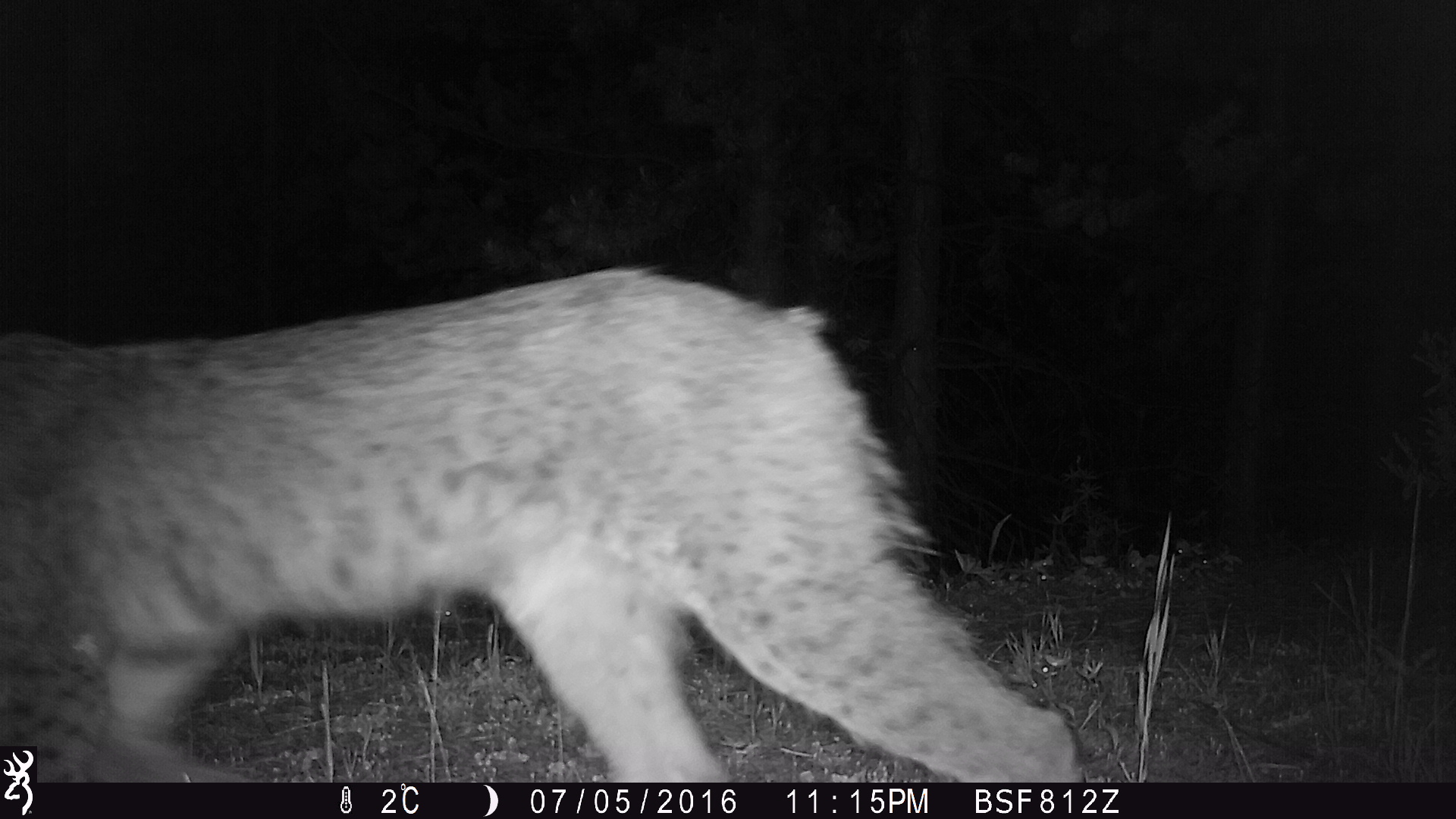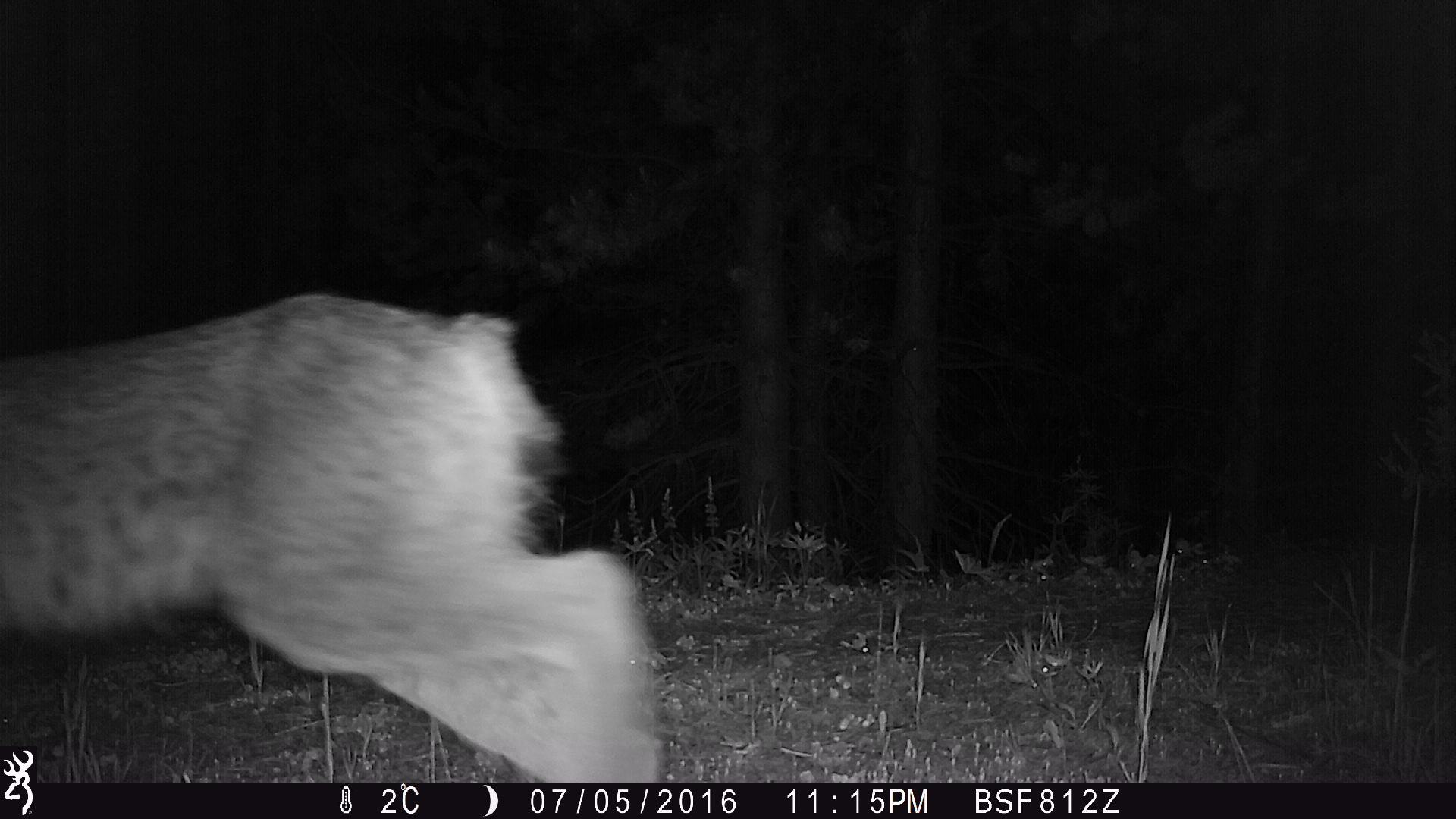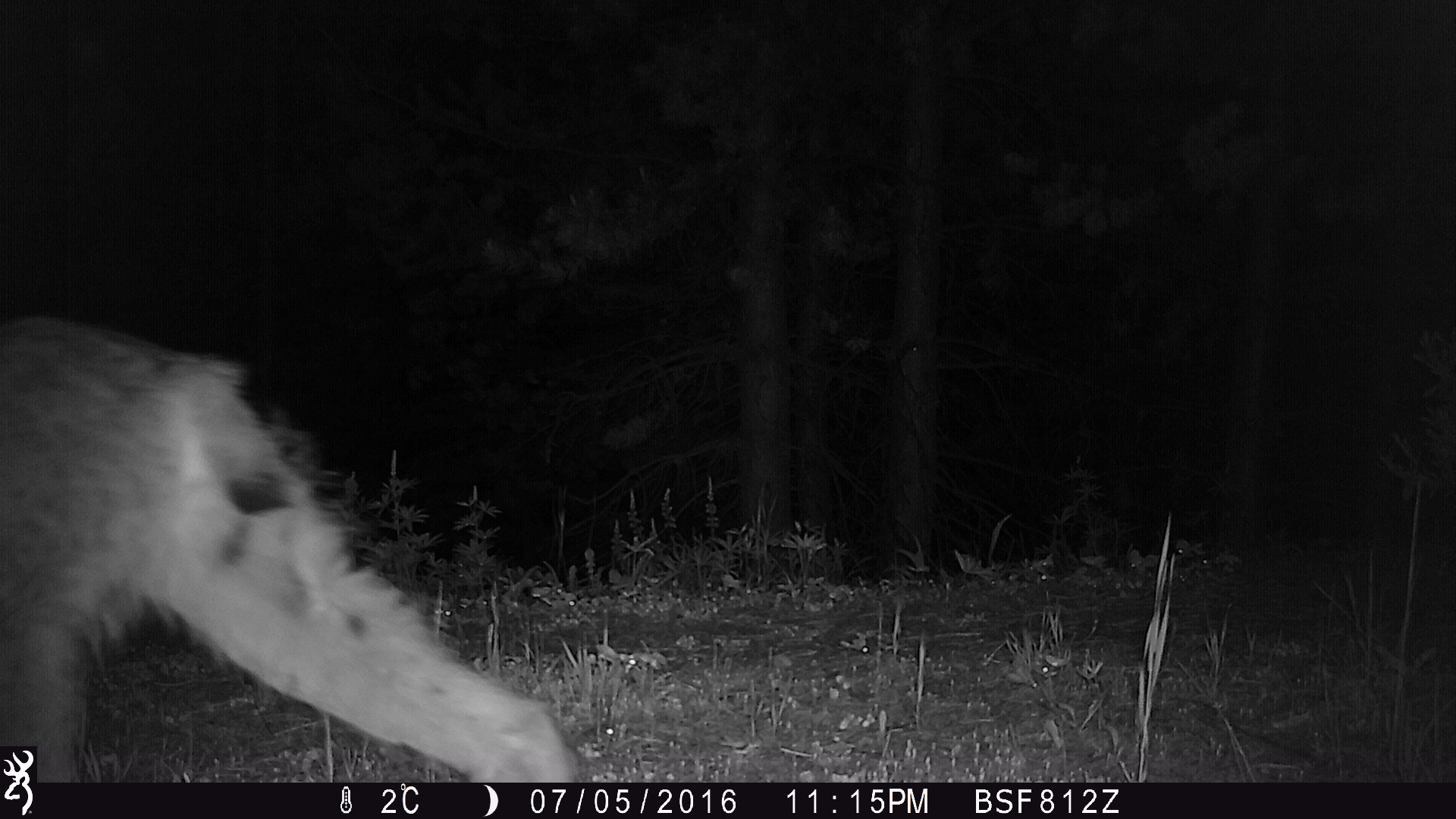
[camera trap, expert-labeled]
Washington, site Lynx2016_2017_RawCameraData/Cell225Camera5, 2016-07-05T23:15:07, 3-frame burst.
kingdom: Animalia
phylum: Chordata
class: Mammalia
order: Carnivora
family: Felidae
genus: Lynx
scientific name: Lynx canadensis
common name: canada lynx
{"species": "Lynx canadensis (canada lynx)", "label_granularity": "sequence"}